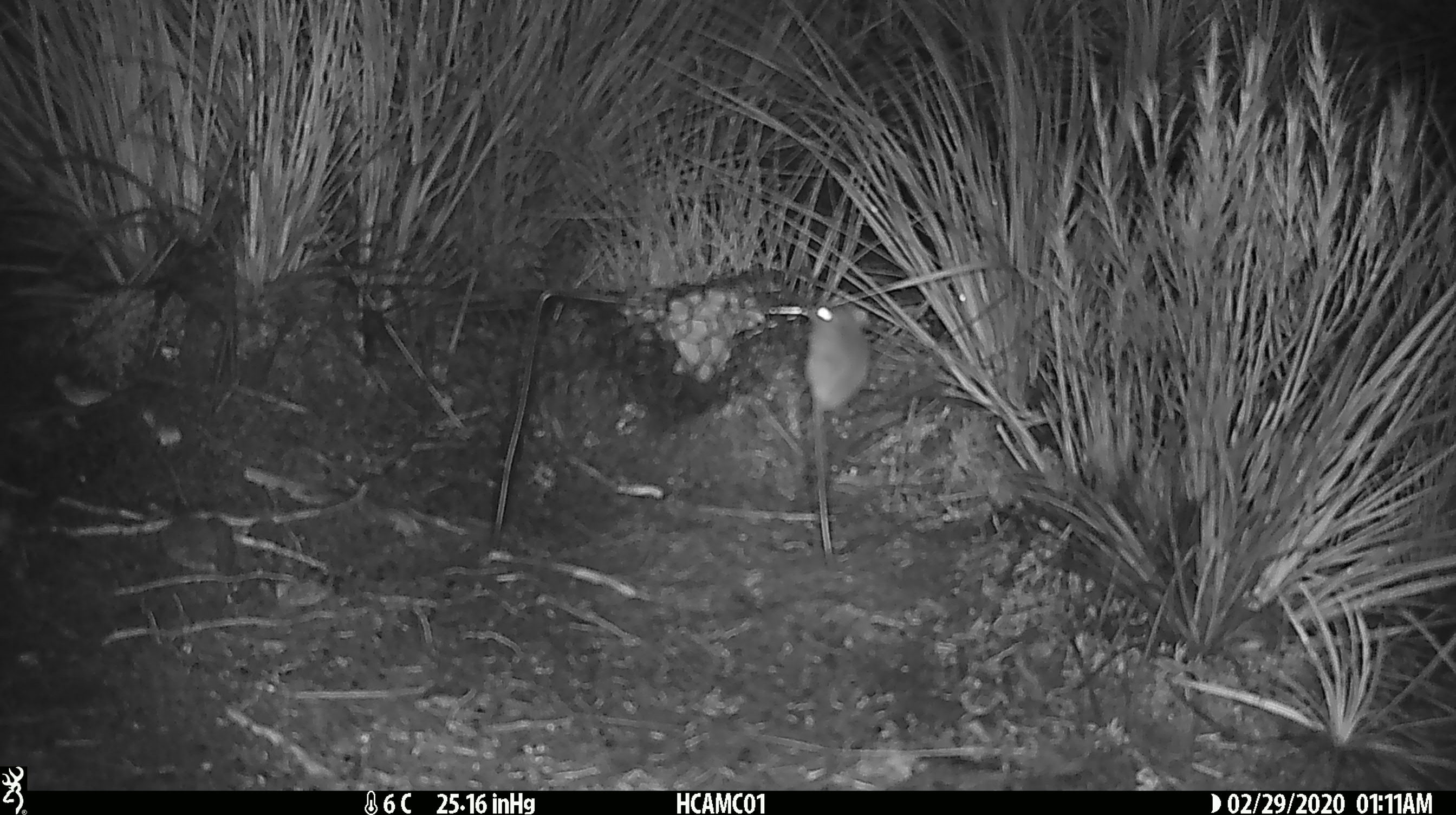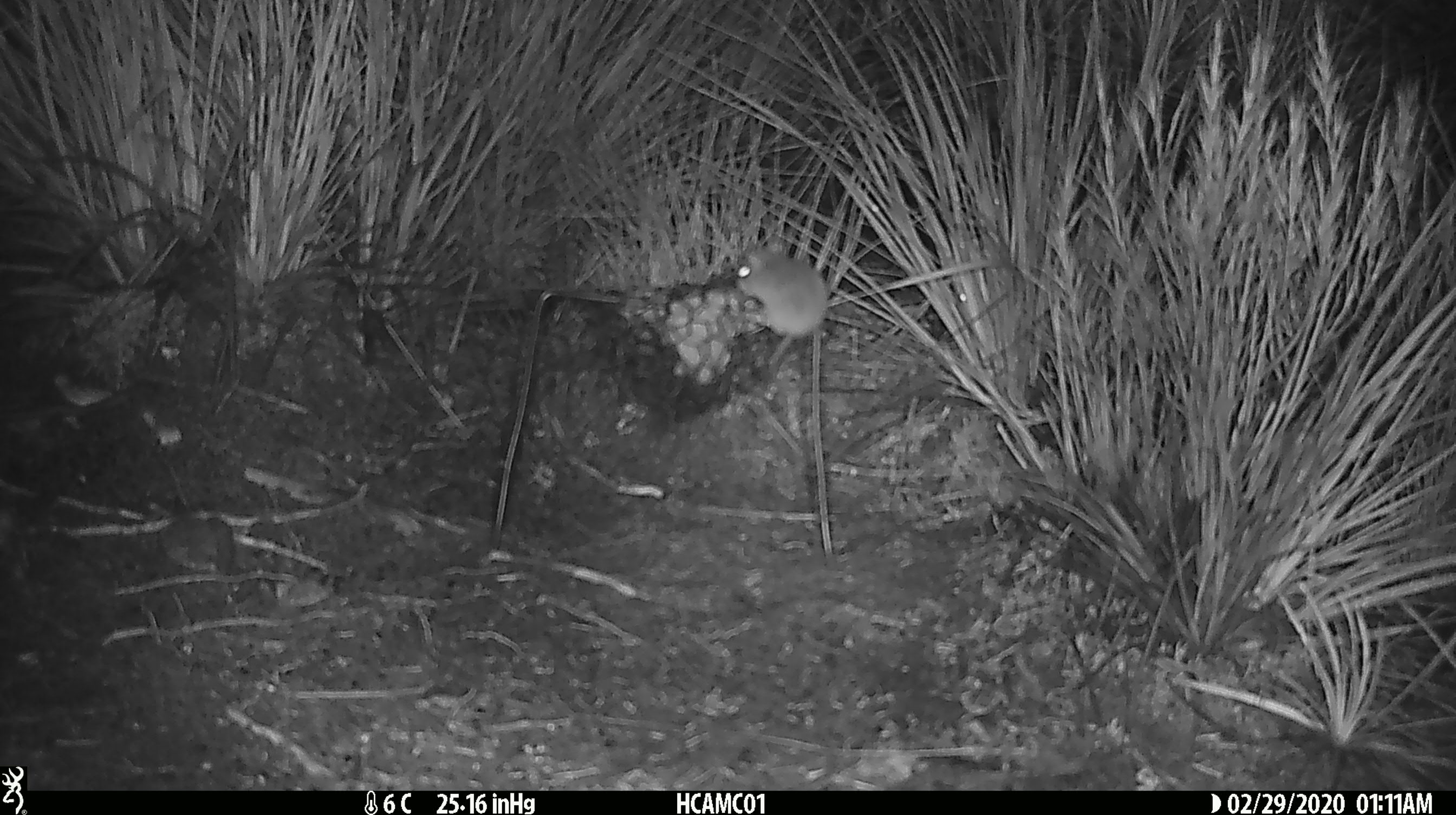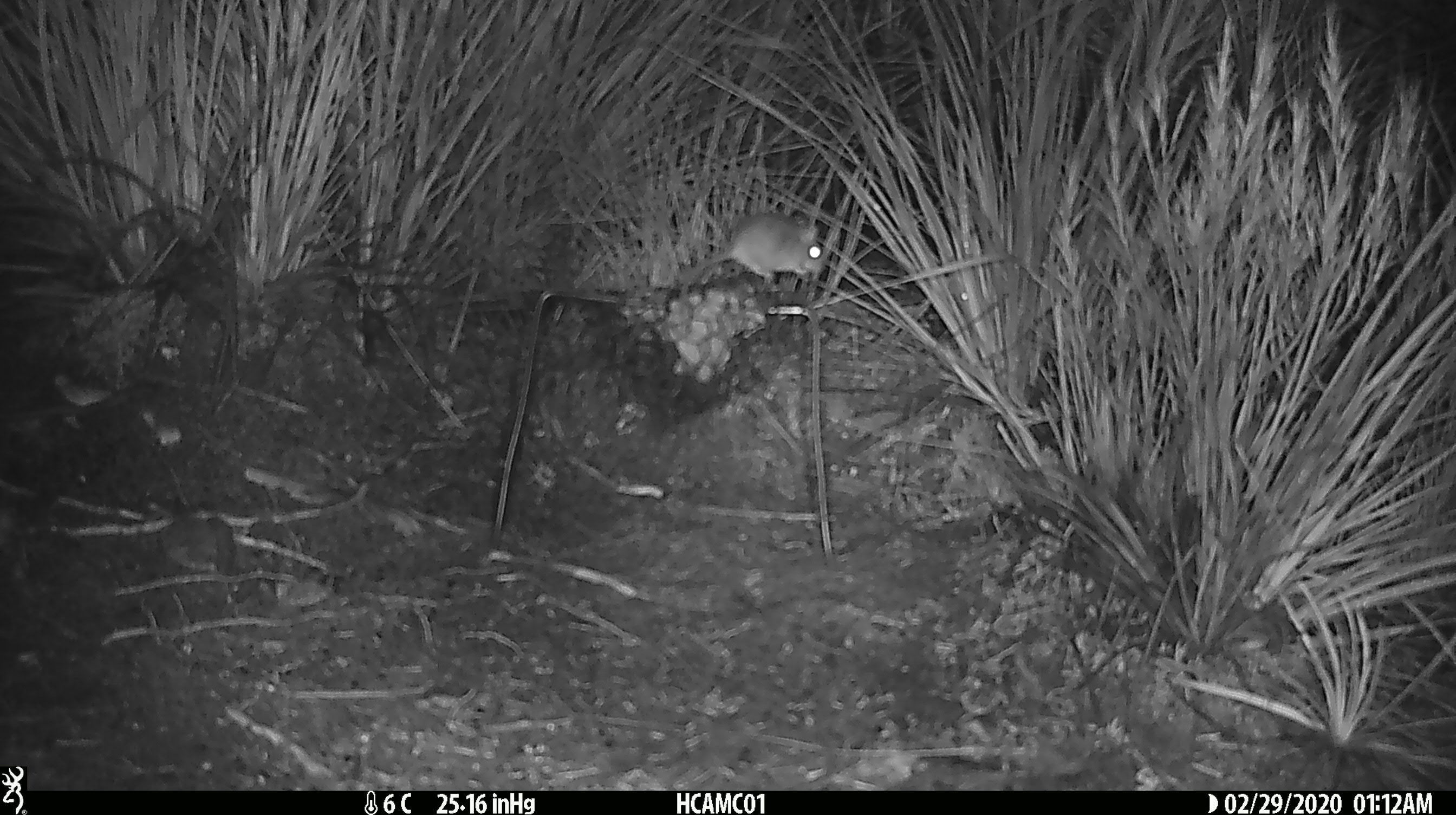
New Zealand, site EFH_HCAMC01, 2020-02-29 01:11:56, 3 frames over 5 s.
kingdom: Animalia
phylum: Chordata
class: Mammalia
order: Rodentia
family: Muridae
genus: Mus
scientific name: Mus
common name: mouse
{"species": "mouse (Mus)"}